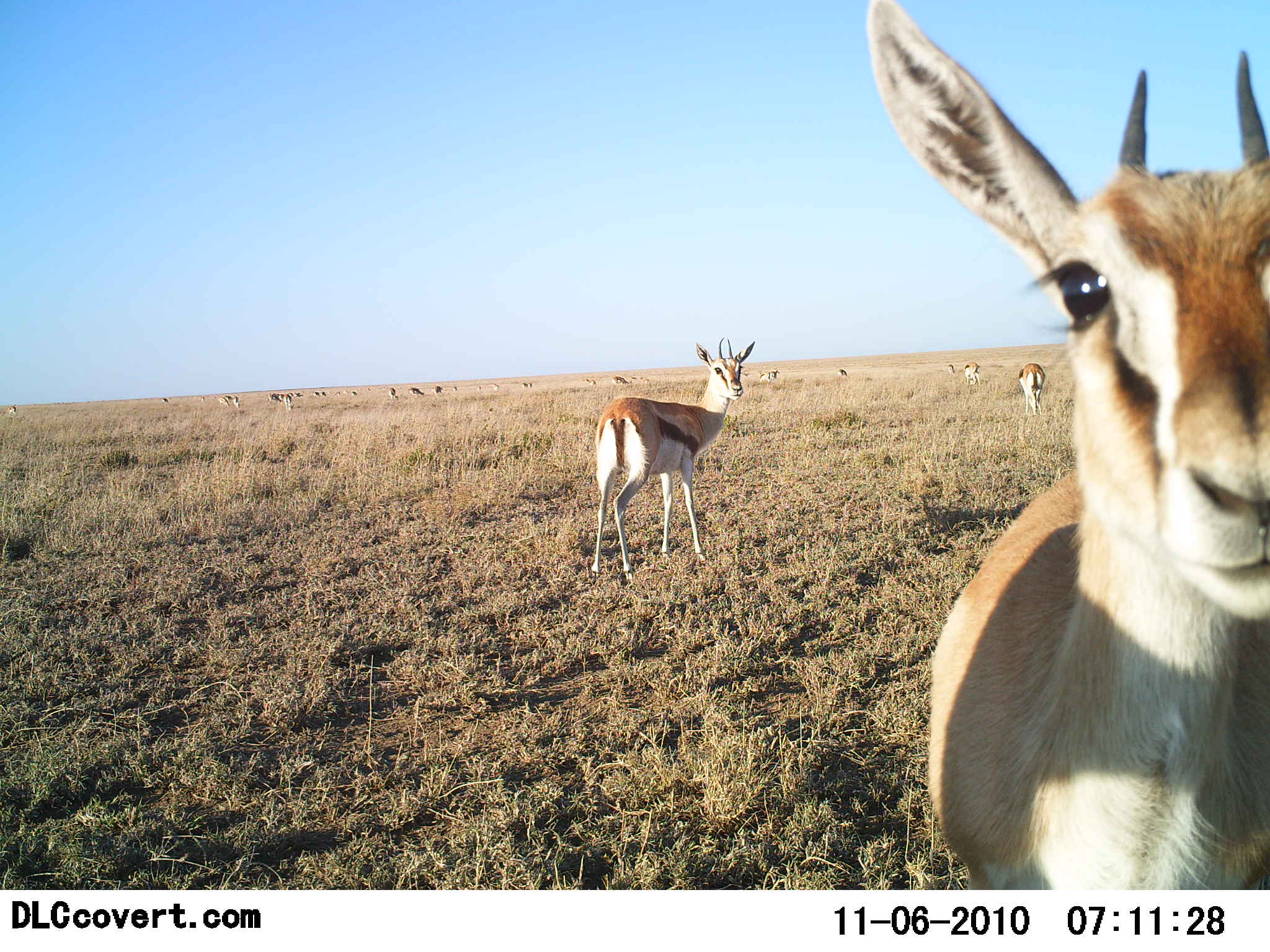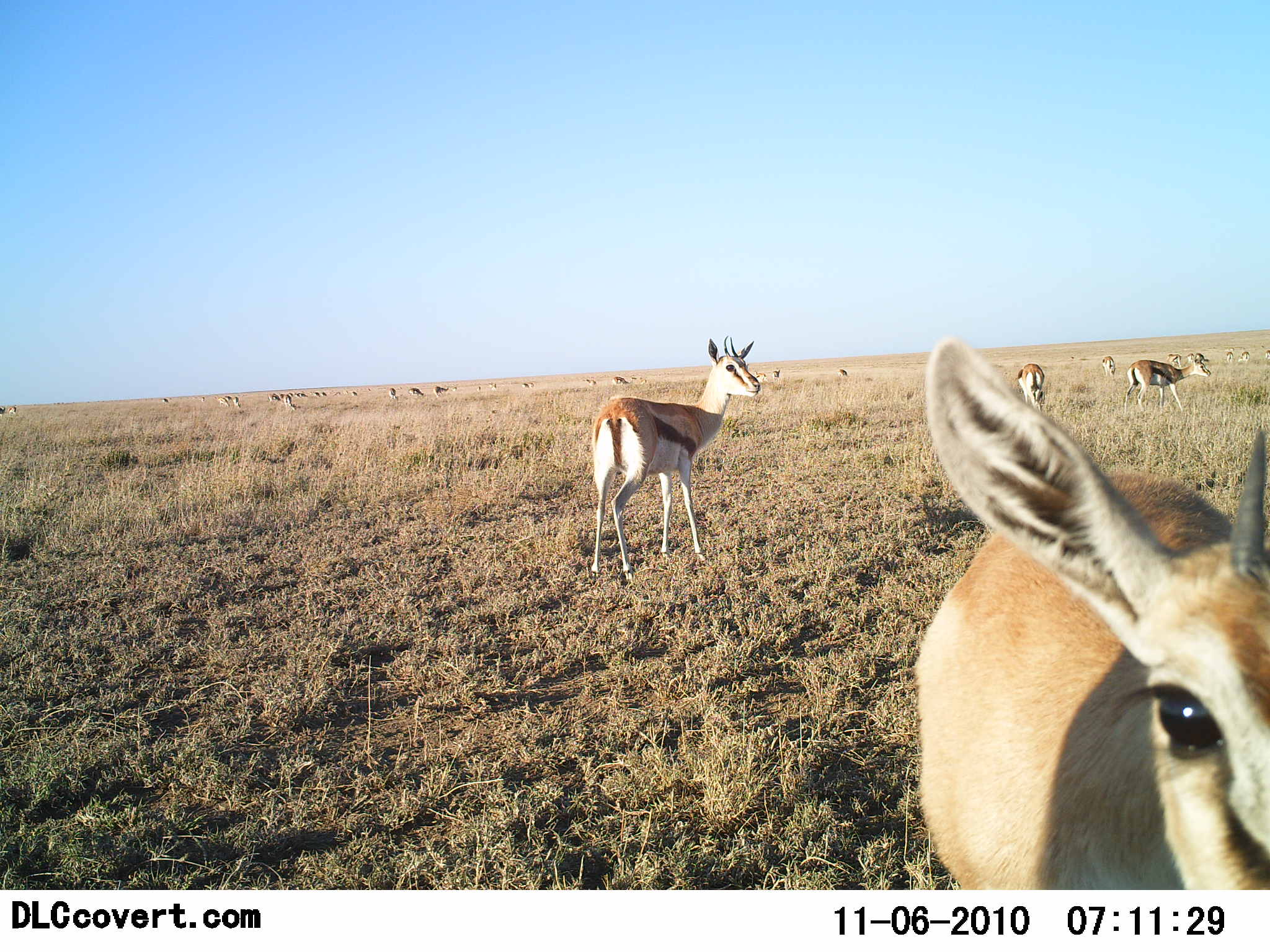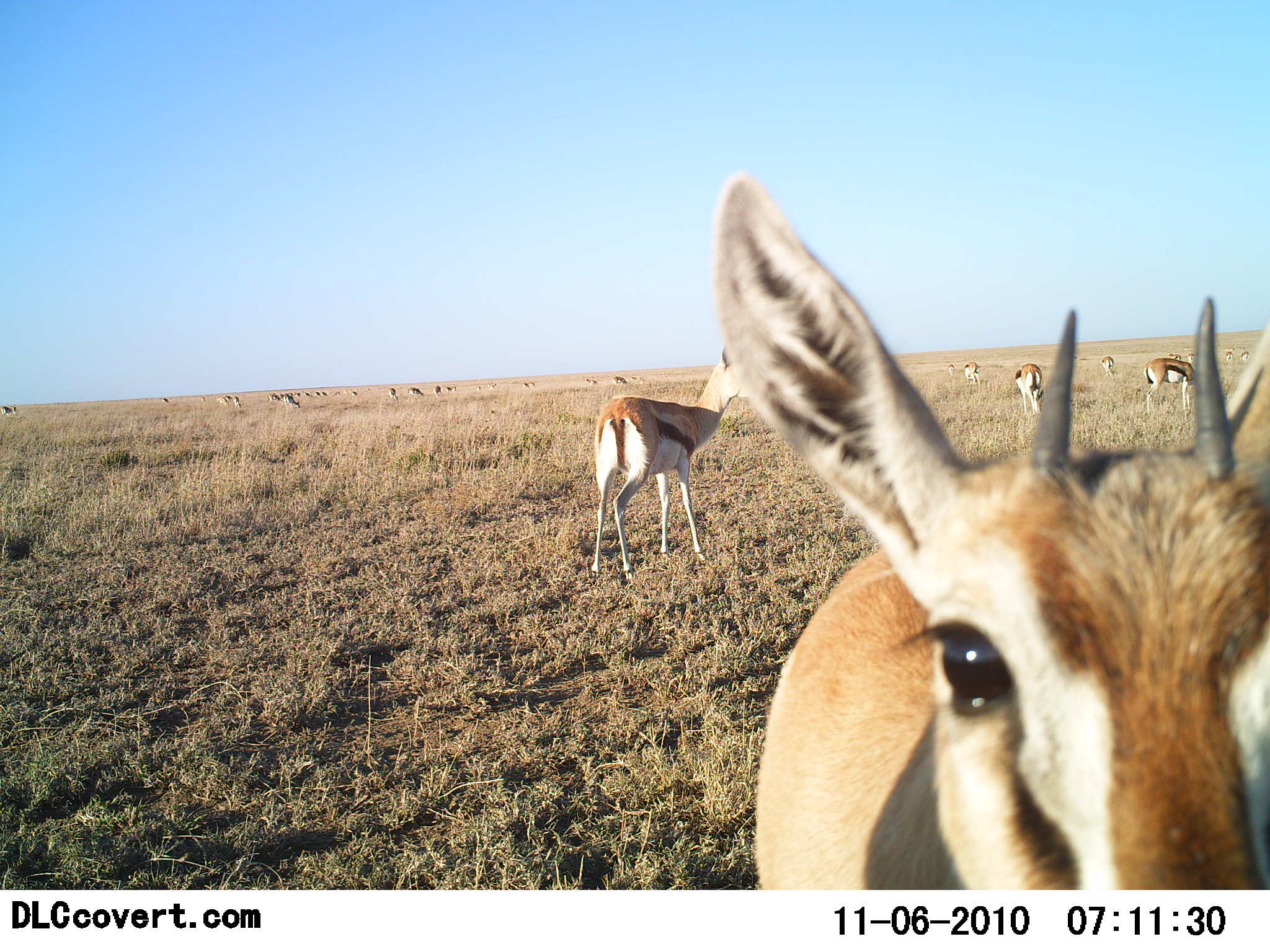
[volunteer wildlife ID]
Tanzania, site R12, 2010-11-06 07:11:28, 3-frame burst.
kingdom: Animalia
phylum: Chordata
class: Mammalia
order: Artiodactyla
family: Bovidae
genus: Eudorcas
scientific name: Eudorcas thomsonii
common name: thomson's gazelle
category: gazellethomsons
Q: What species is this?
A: Gazellethomsons (thomson's gazelle) (Eudorcas thomsonii).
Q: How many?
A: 11-50.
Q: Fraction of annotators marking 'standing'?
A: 79%.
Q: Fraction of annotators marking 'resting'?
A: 0%.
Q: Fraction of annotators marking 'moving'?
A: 21%.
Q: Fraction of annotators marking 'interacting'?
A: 11%.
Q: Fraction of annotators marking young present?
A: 0%.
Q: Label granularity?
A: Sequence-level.